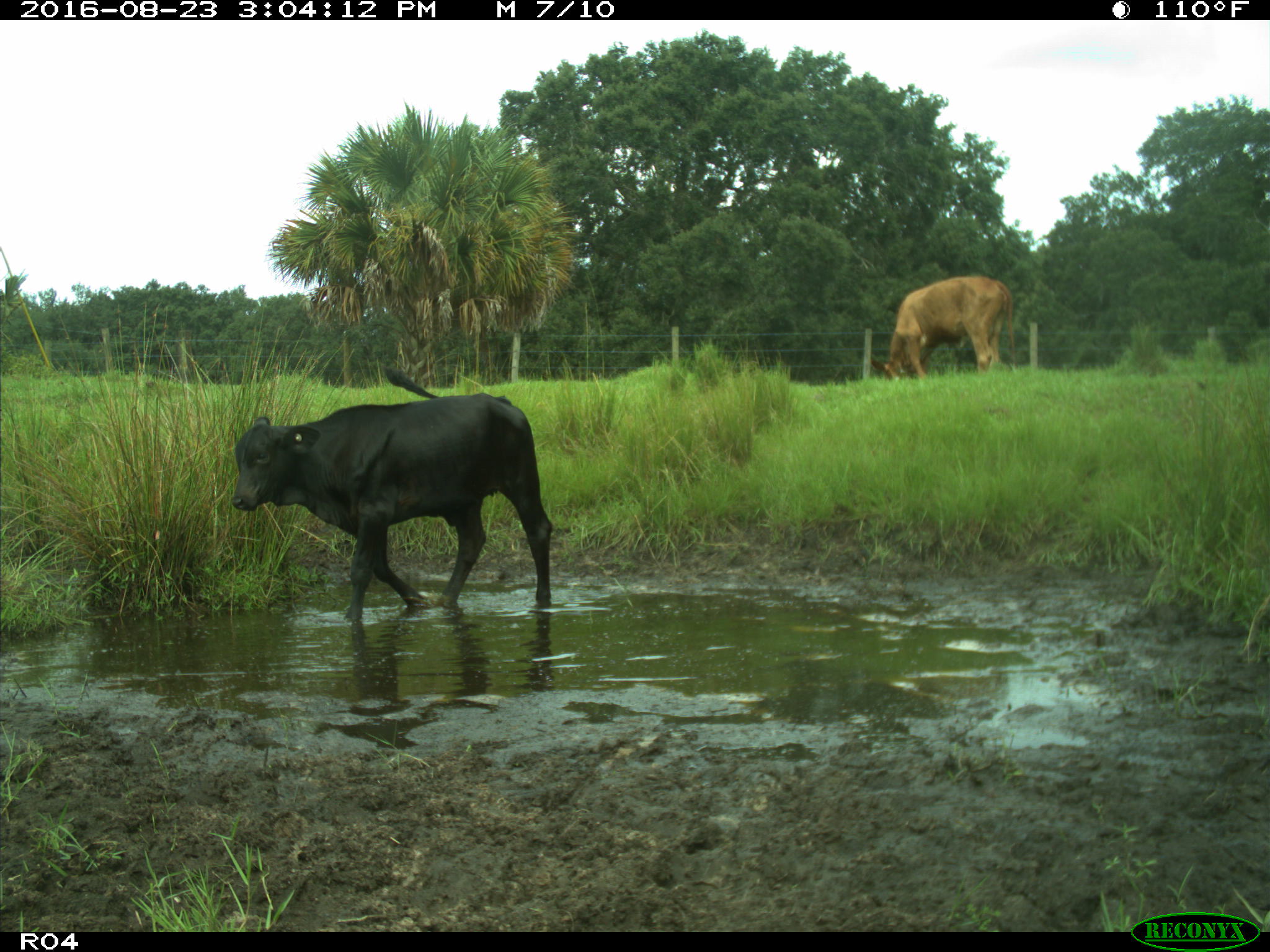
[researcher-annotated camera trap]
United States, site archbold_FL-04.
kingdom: Animalia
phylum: Chordata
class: Mammalia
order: Artiodactyla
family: Bovidae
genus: Bos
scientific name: Bos taurus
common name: domestic cow